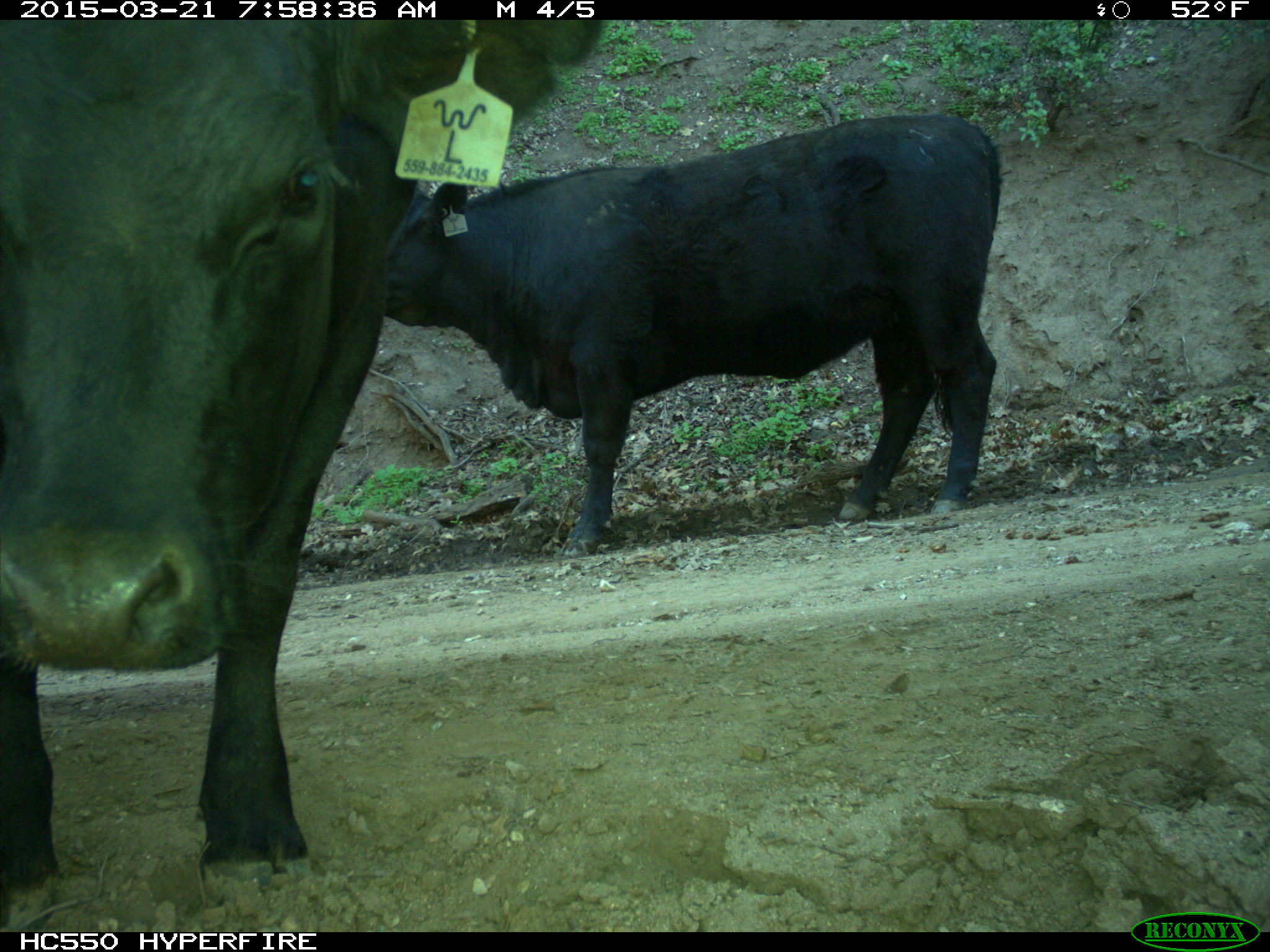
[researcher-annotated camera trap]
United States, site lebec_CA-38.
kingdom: Animalia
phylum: Chordata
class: Mammalia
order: Artiodactyla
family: Bovidae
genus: Bos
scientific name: Bos taurus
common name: domestic cow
Bos taurus (domestic cow).